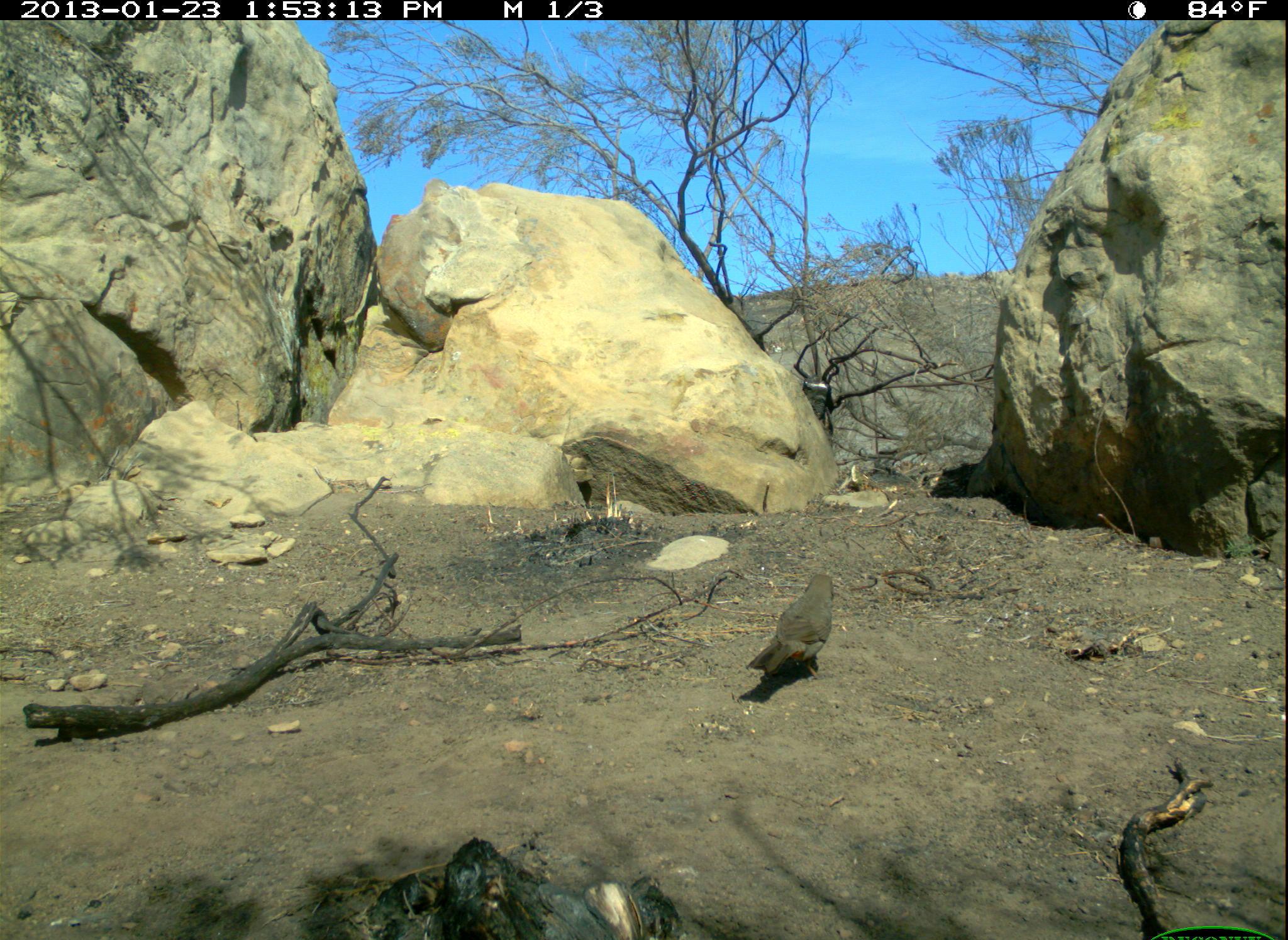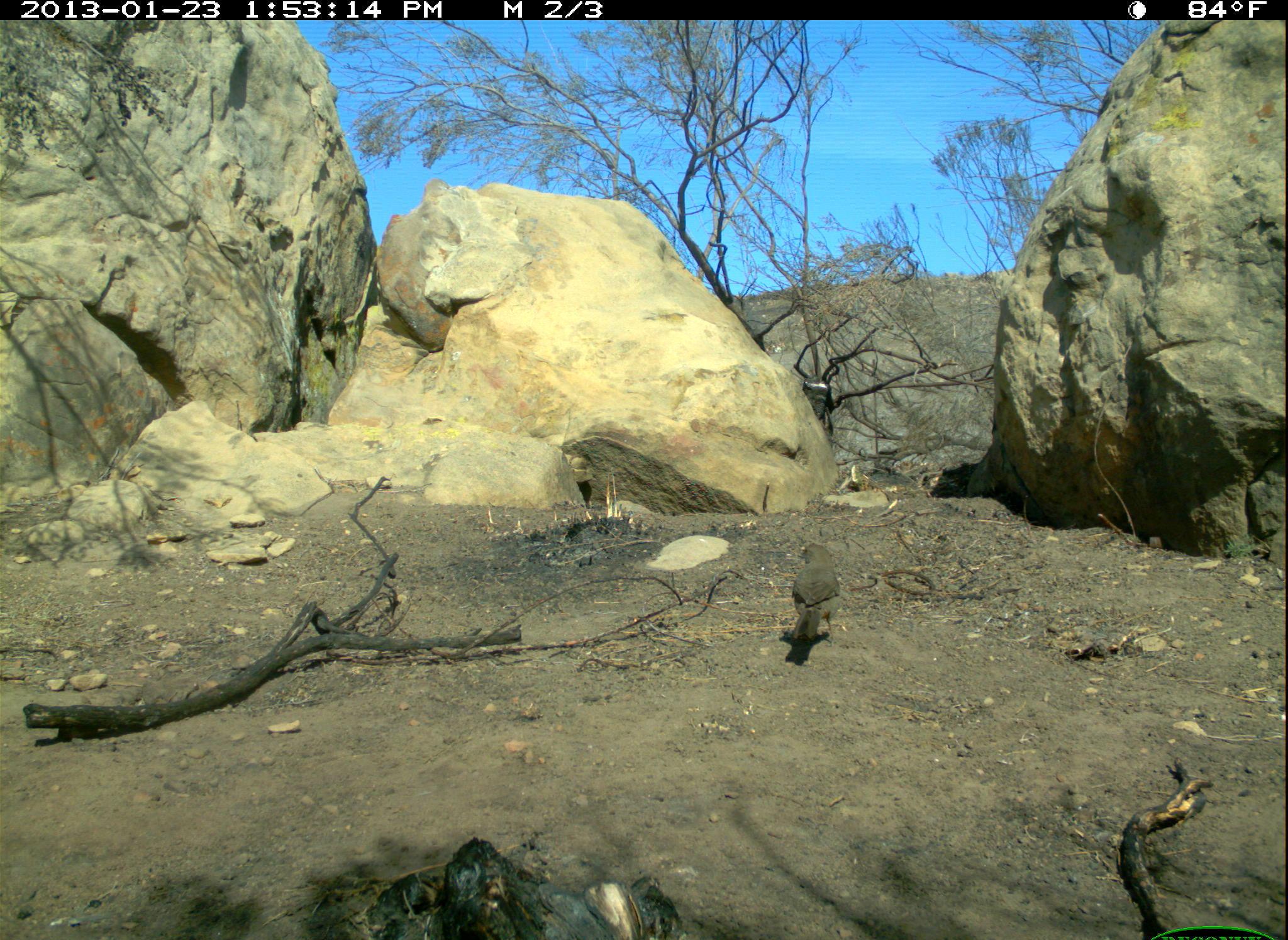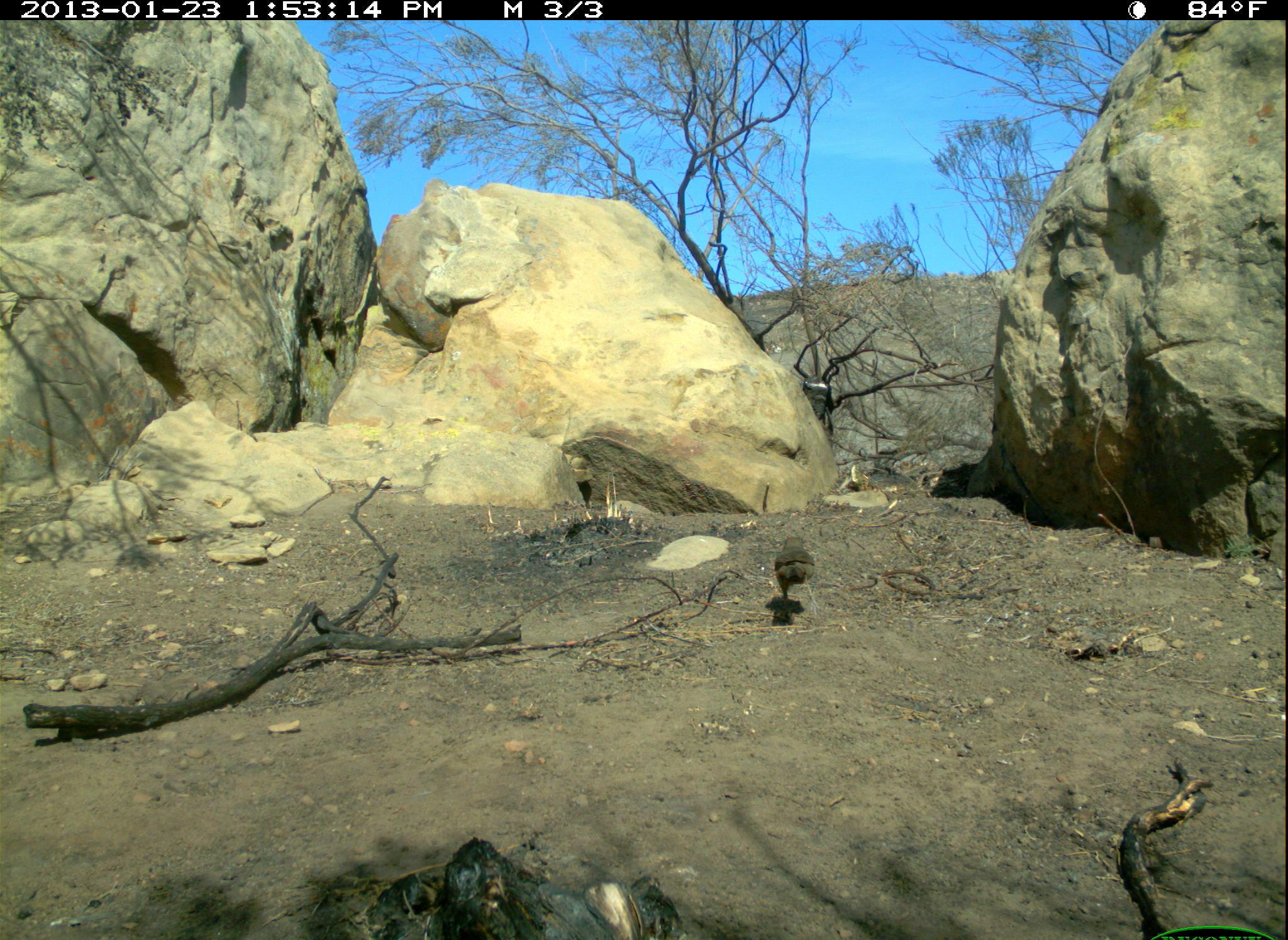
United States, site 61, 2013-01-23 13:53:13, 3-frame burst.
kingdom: Animalia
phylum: Chordata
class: Aves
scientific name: Aves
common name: bird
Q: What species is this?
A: Bird (Aves).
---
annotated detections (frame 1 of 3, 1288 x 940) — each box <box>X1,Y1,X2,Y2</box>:
bird: <box>745,570,842,696</box>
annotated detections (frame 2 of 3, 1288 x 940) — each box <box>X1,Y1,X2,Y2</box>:
bird: <box>784,528,861,673</box>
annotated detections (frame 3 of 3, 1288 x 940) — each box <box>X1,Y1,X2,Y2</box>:
bird: <box>760,513,849,623</box>